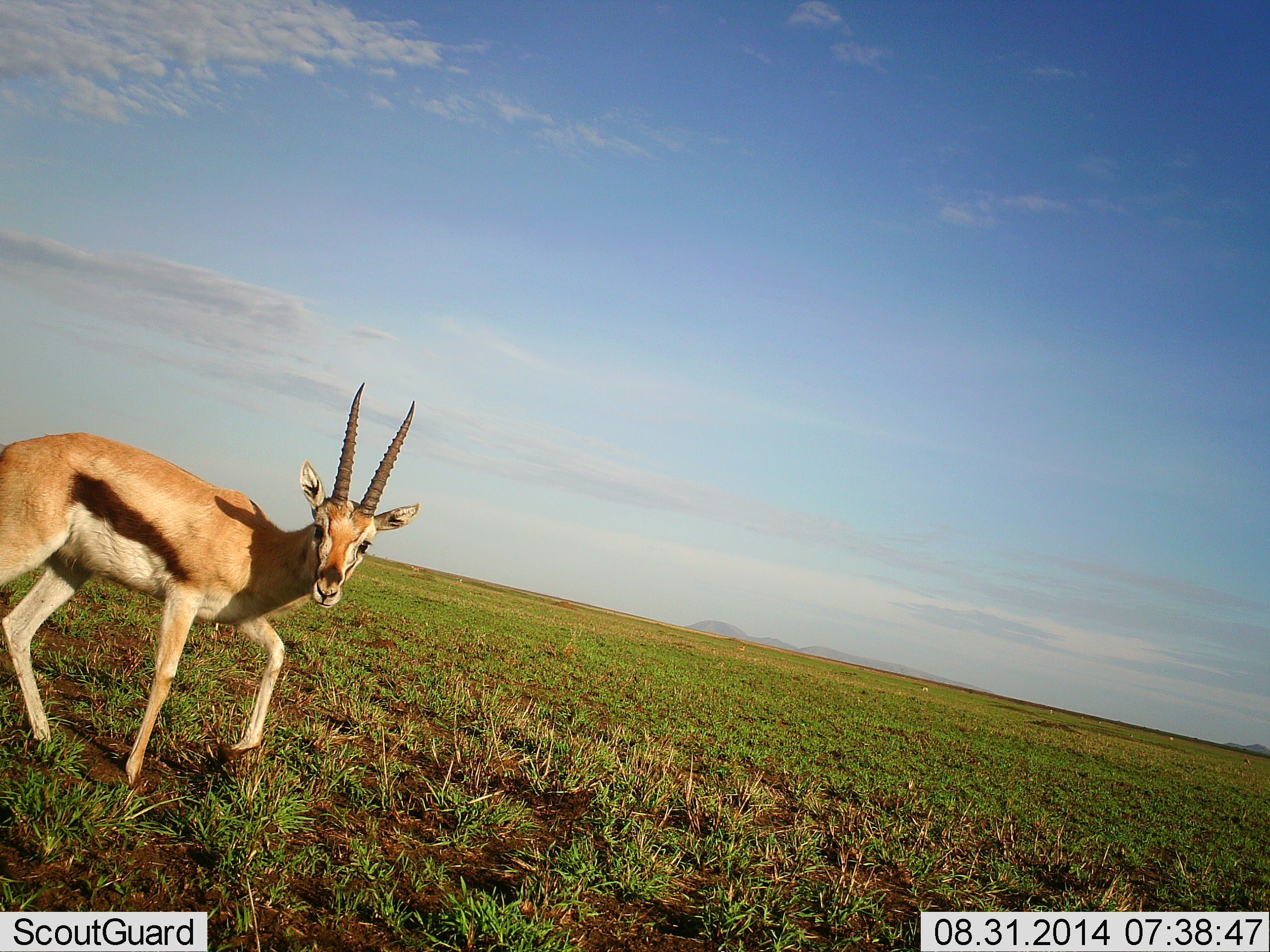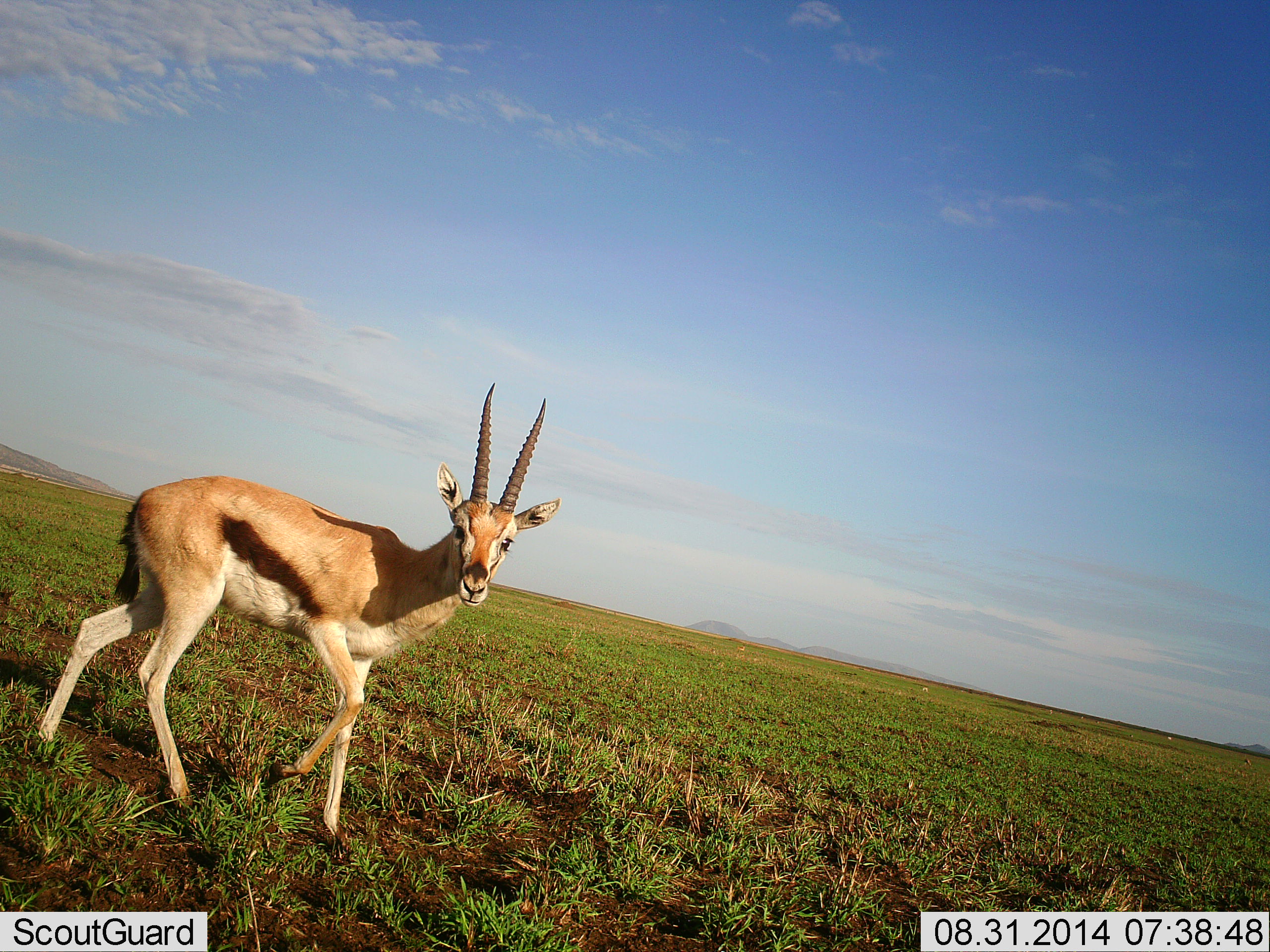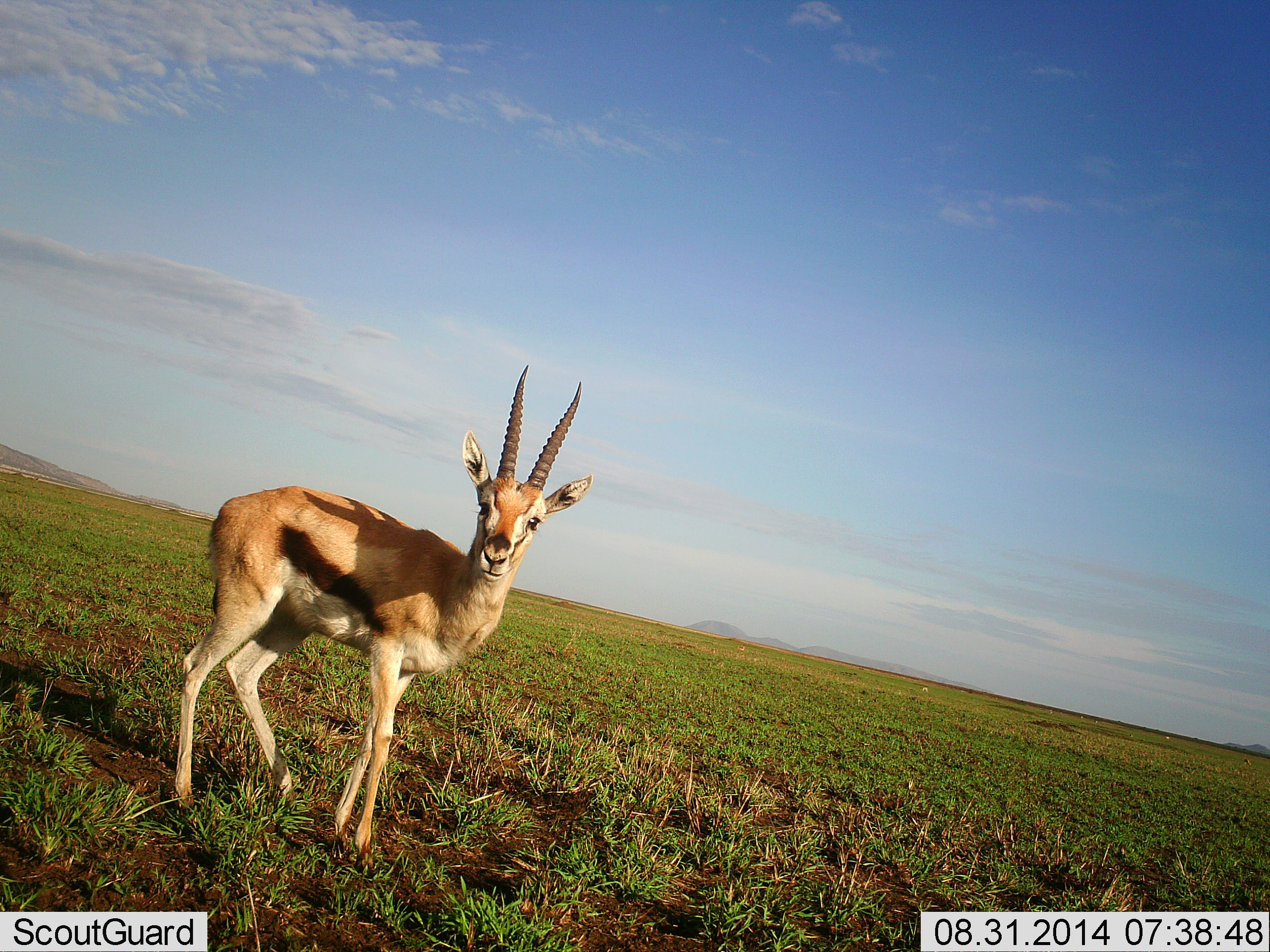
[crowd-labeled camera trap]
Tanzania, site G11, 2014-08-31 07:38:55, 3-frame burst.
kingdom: Animalia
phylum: Chordata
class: Mammalia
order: Artiodactyla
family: Bovidae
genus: Eudorcas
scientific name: Eudorcas thomsonii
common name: thomson's gazelle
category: gazellethomsons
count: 1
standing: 40%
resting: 0%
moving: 60%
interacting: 10%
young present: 0%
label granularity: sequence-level